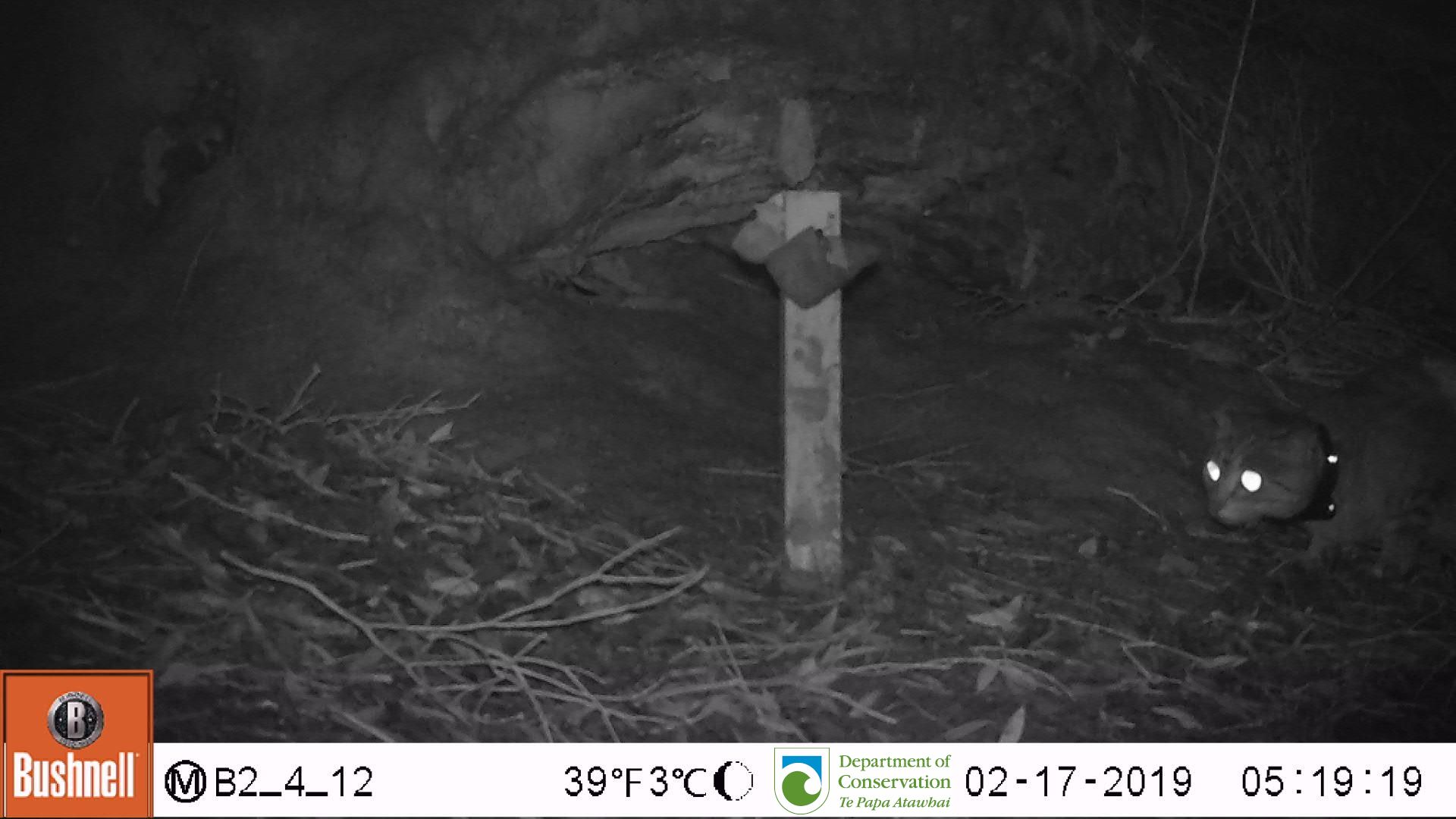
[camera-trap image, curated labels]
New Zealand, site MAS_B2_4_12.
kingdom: Animalia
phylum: Chordata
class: Mammalia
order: Carnivora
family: Felidae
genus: Felis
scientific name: Felis catus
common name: domestic cat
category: cat